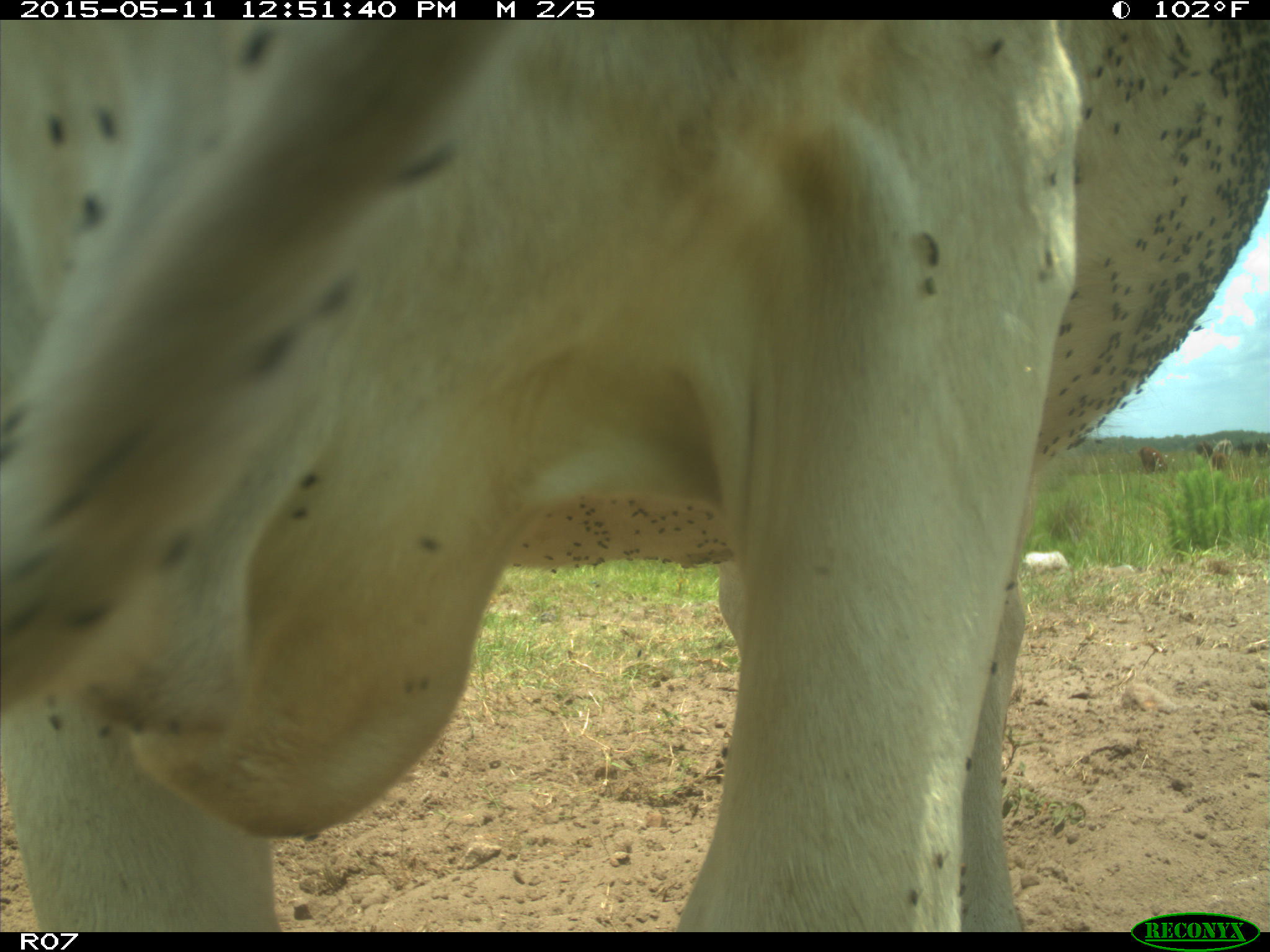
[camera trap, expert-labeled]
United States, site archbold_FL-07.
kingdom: Animalia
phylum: Chordata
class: Mammalia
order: Artiodactyla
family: Bovidae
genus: Bos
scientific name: Bos taurus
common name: domestic cow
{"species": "Bos taurus (domestic cow)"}